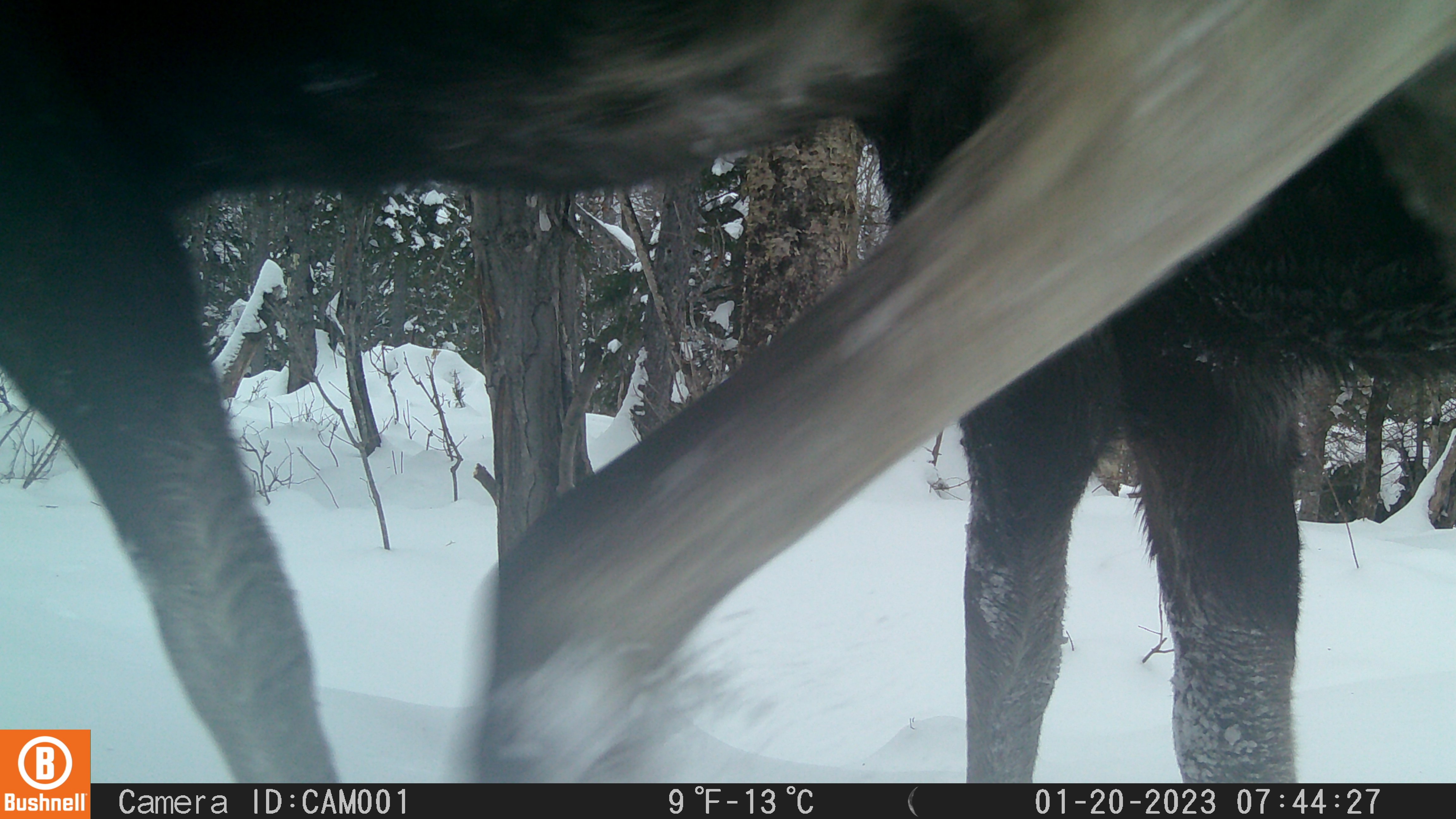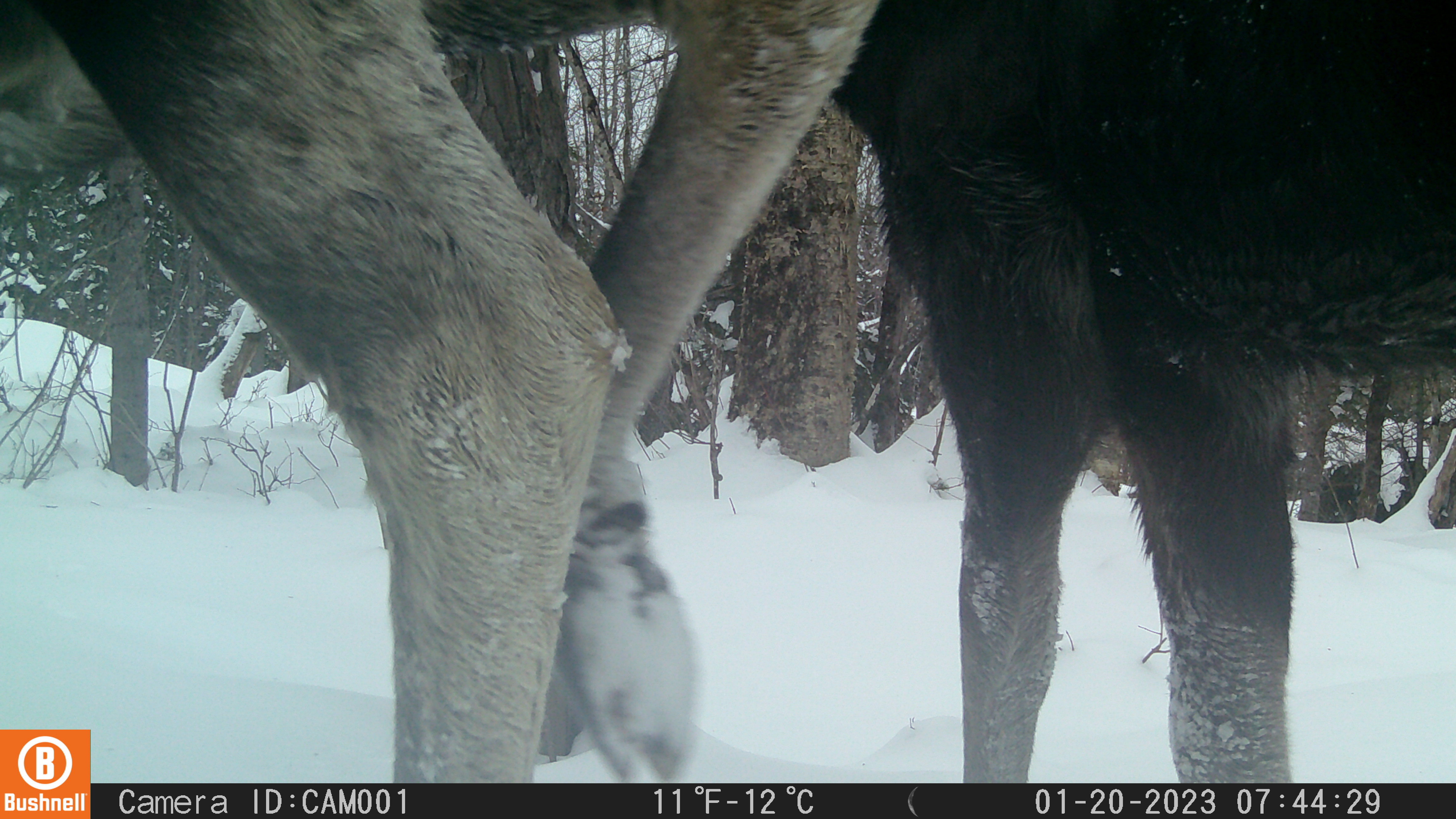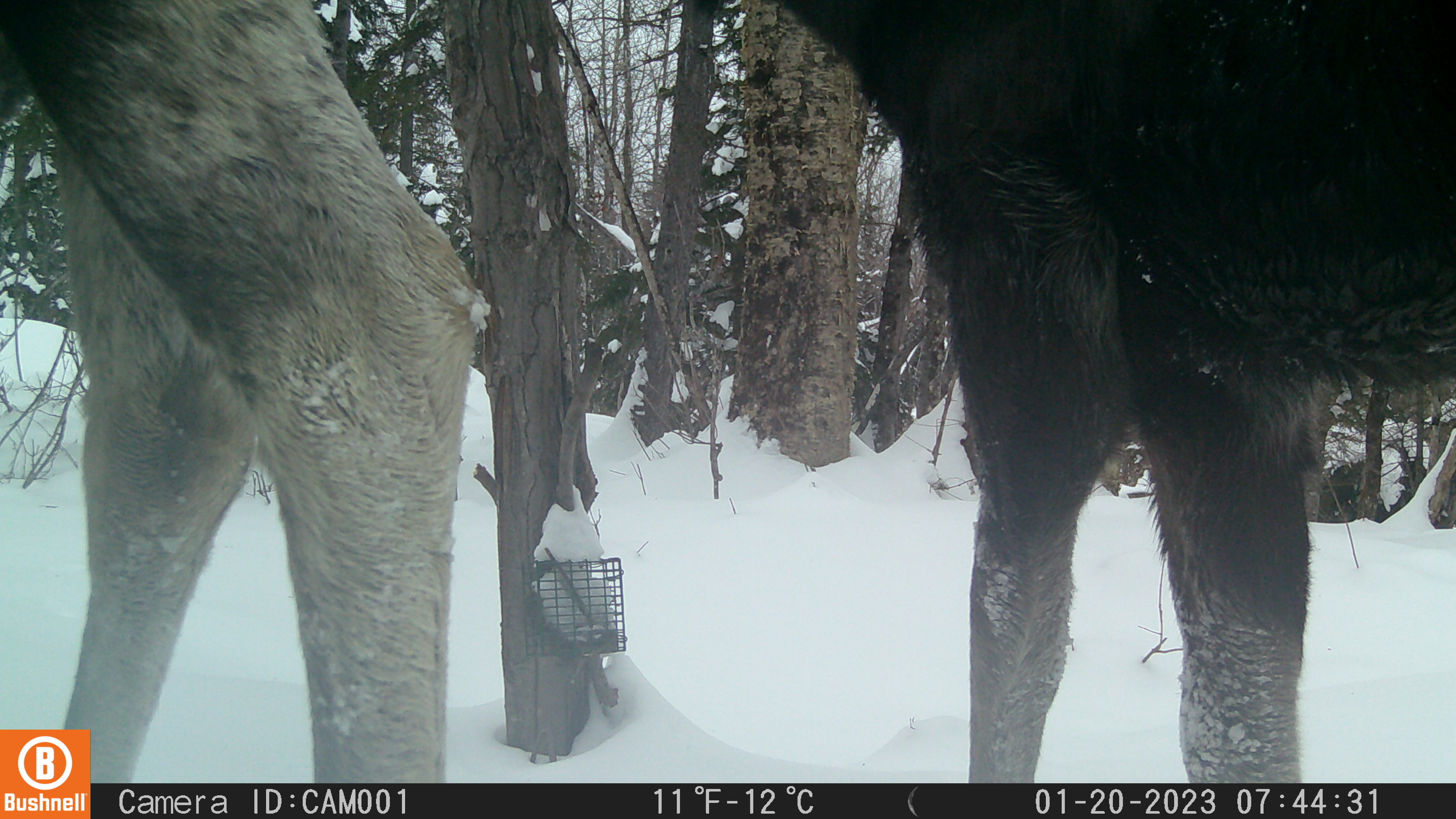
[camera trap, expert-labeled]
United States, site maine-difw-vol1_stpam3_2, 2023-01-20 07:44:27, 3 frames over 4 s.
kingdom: Animalia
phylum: Chordata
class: Mammalia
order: Artiodactyla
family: Cervidae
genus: Alces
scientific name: Alces alces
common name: moose